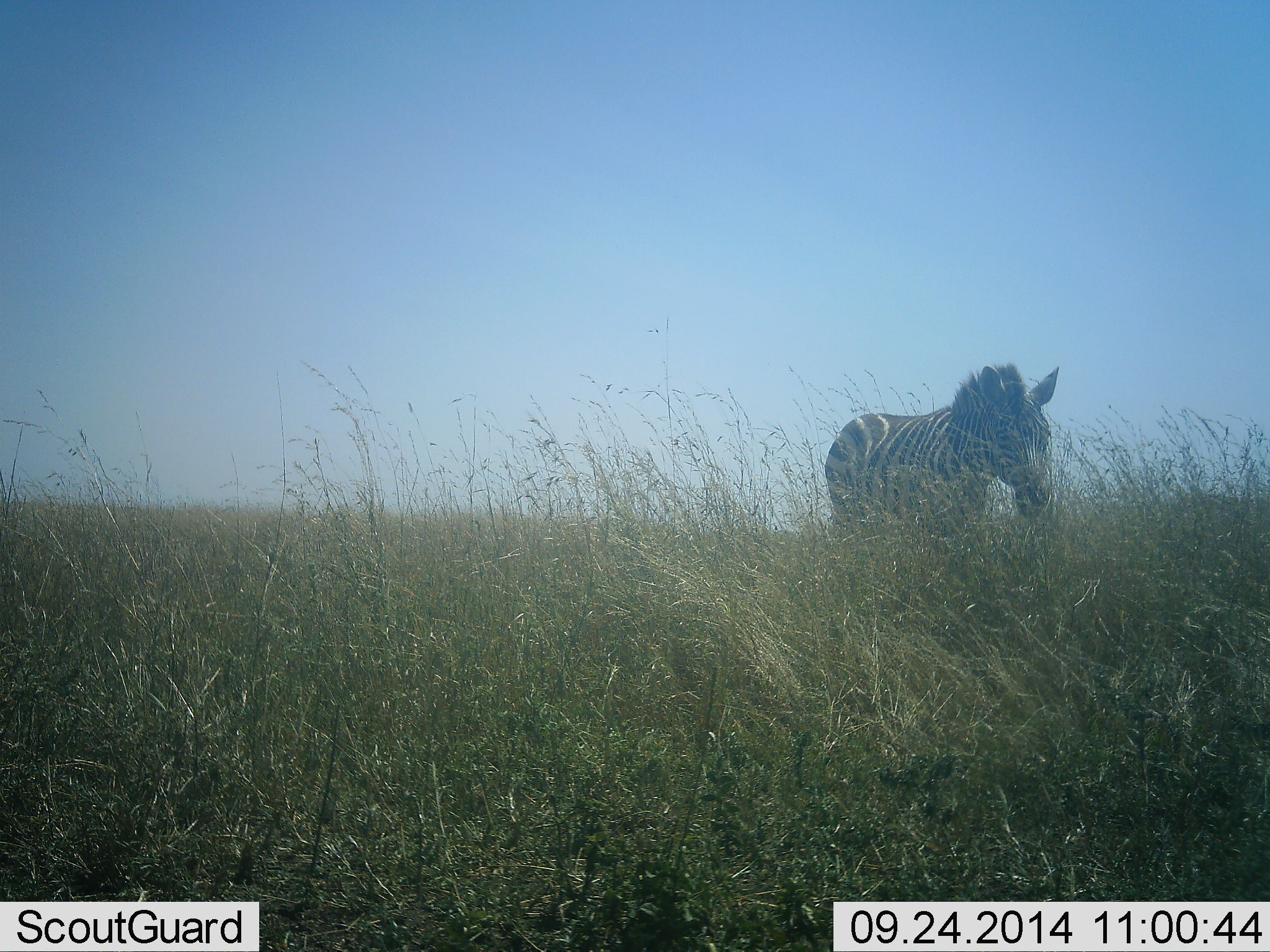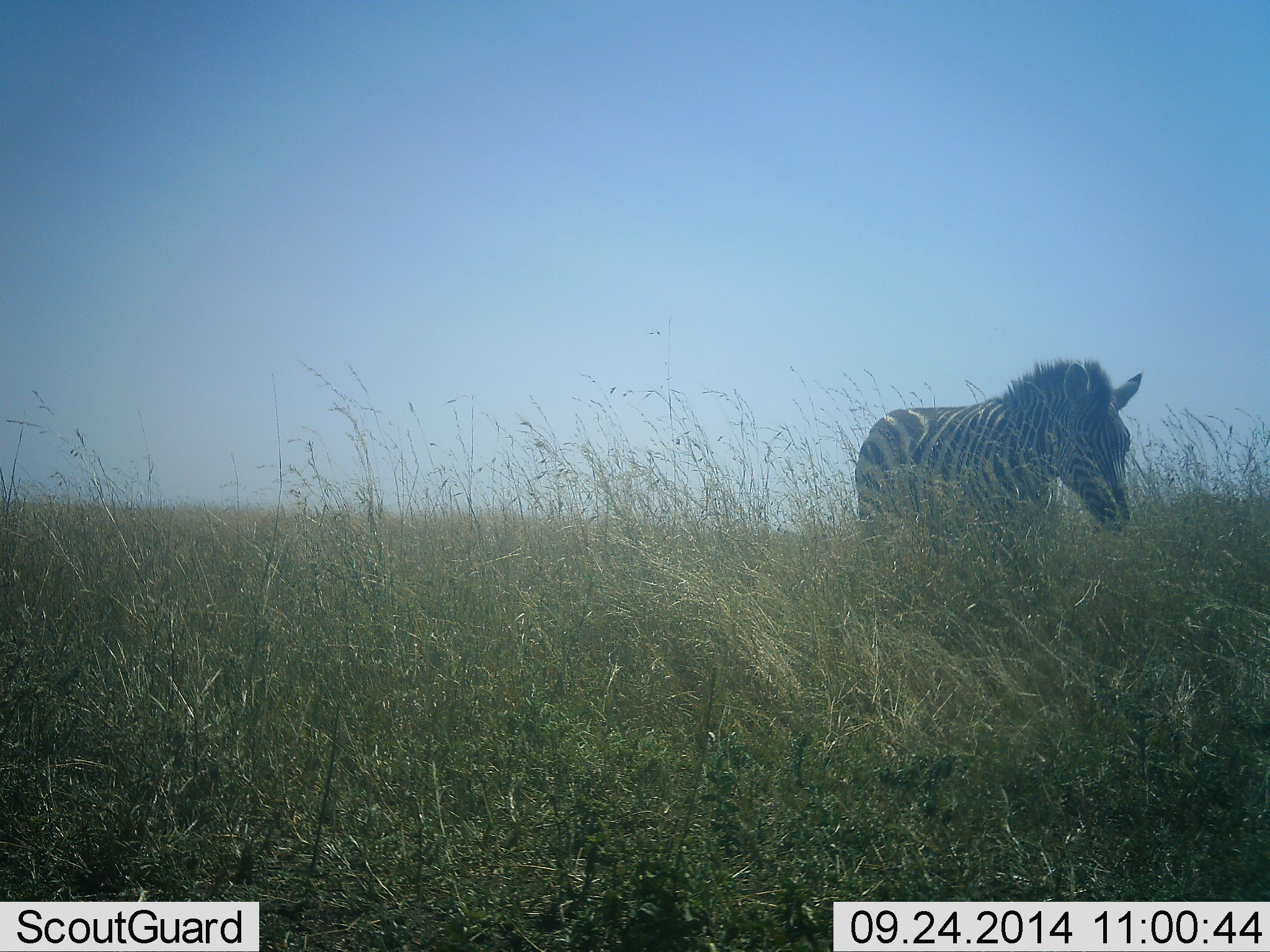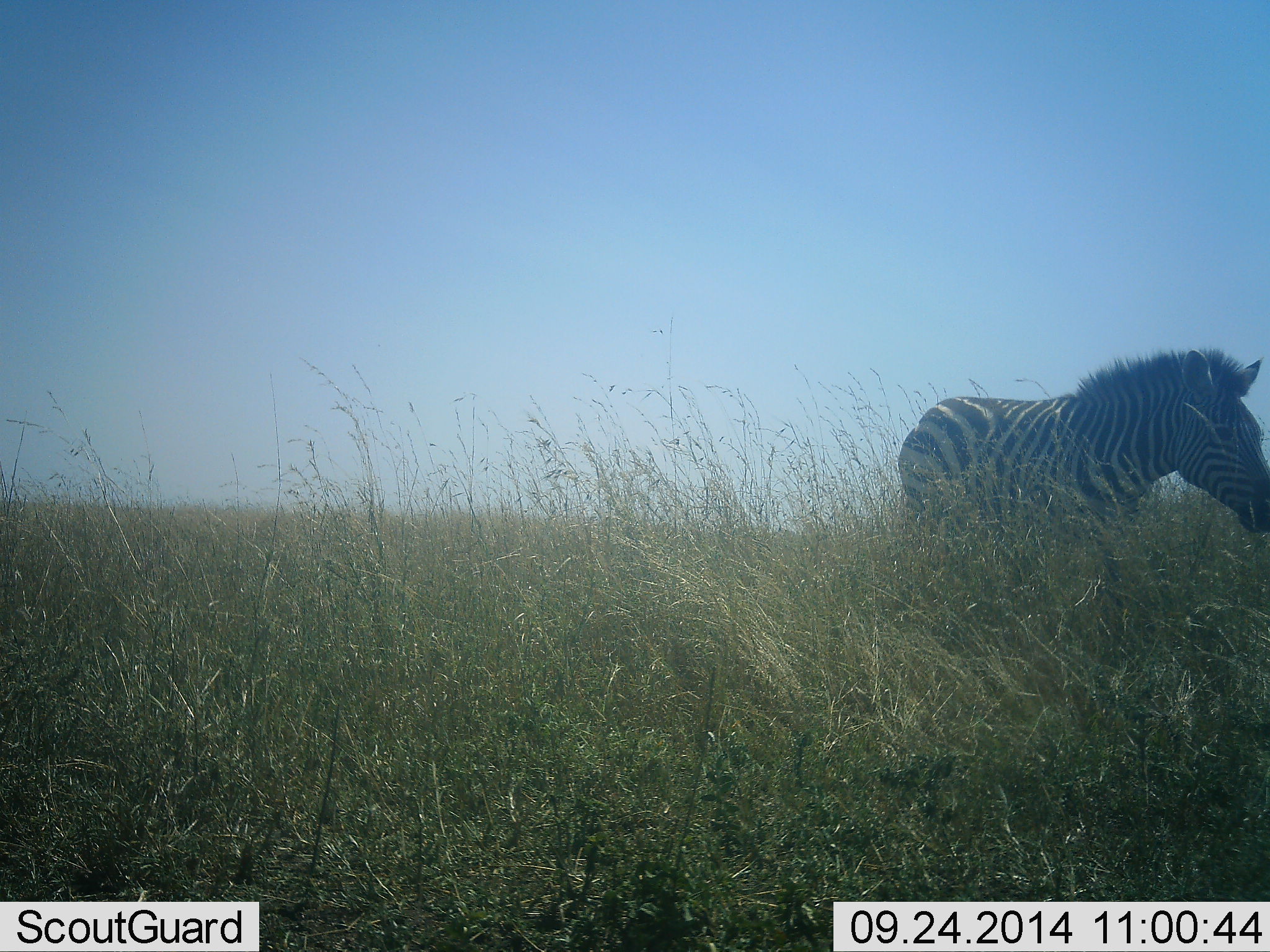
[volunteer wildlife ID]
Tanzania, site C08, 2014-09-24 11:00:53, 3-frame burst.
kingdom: Animalia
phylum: Chordata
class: Mammalia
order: Perissodactyla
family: Equidae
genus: Equus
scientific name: Equus quagga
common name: plains zebra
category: zebra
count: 1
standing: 10%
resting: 0%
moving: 90%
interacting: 0%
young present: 0%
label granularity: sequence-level